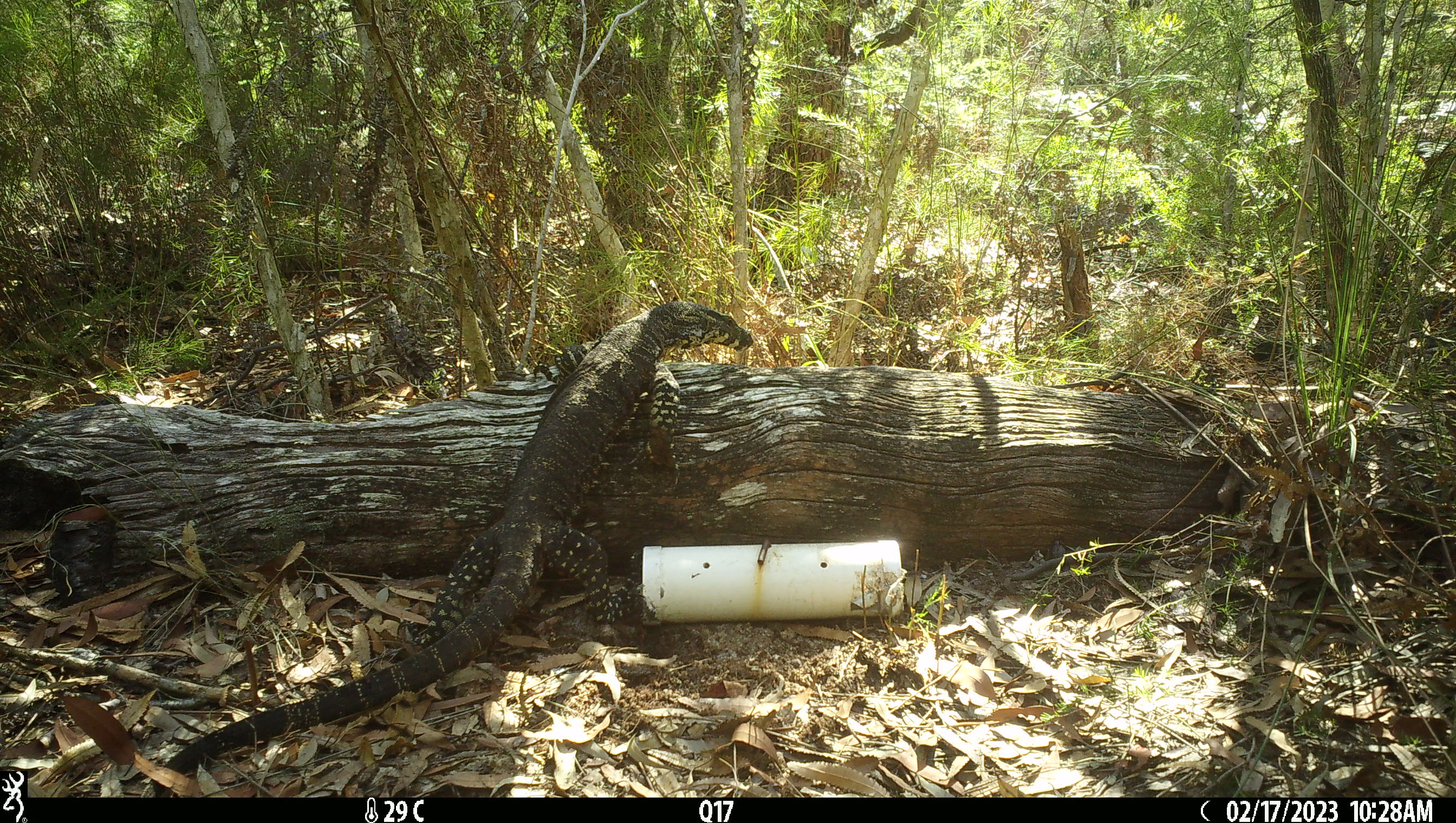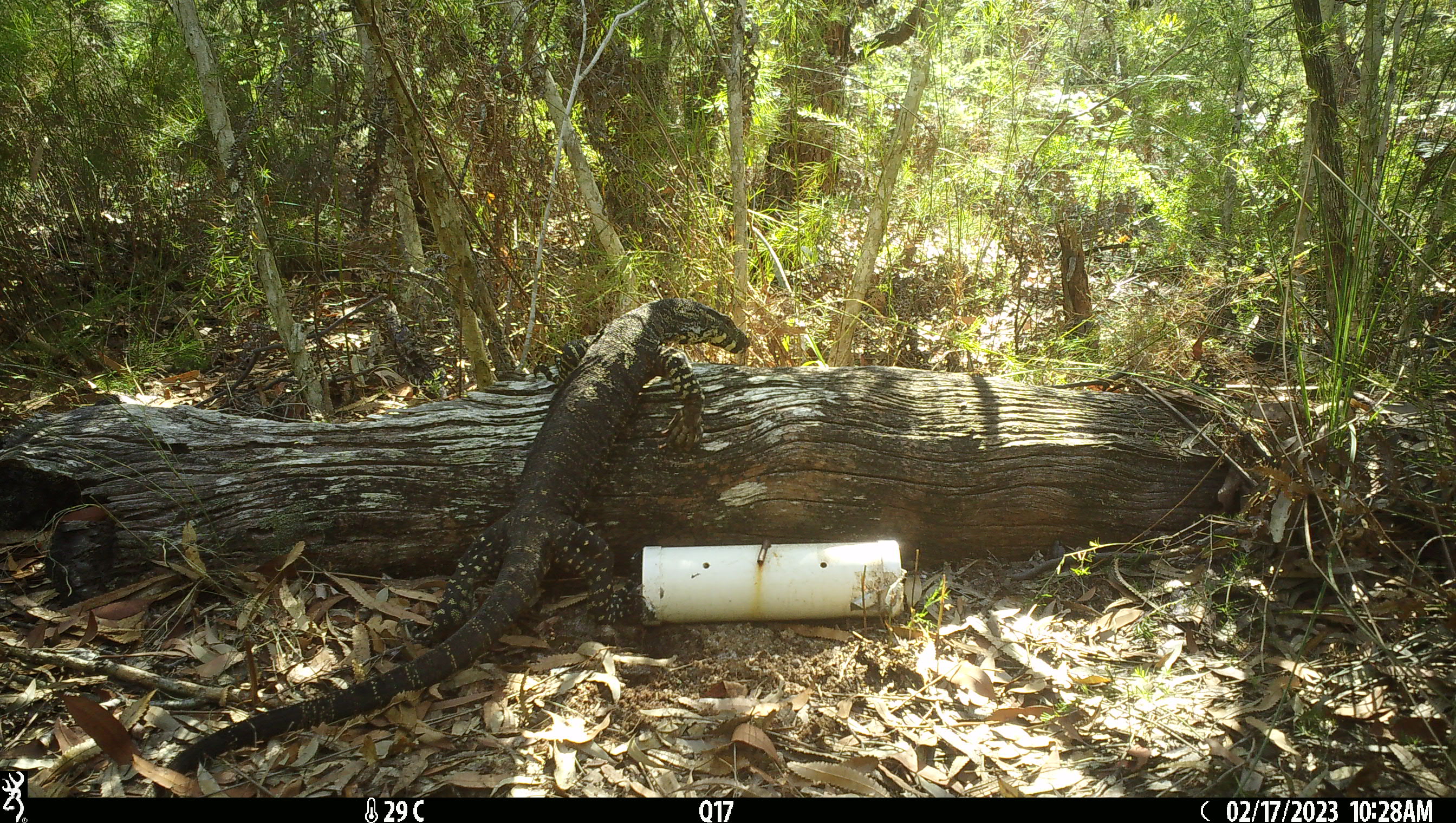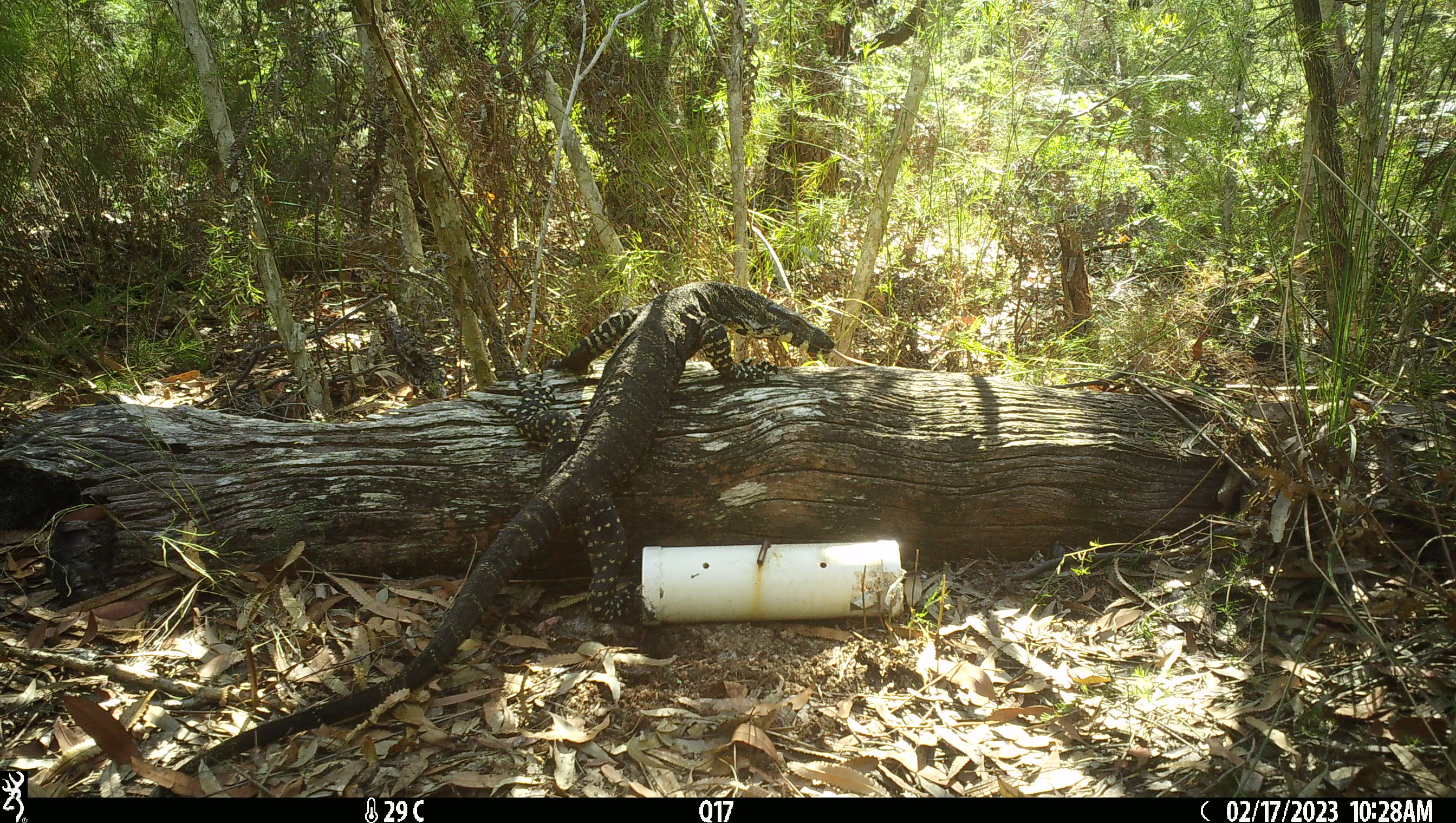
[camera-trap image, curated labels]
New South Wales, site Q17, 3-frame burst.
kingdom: Animalia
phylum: Chordata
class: Reptilia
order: Squamata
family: Varanidae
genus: Varanus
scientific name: Varanus varius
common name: lace monitor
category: goanna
Goanna (lace monitor) (Varanus varius).